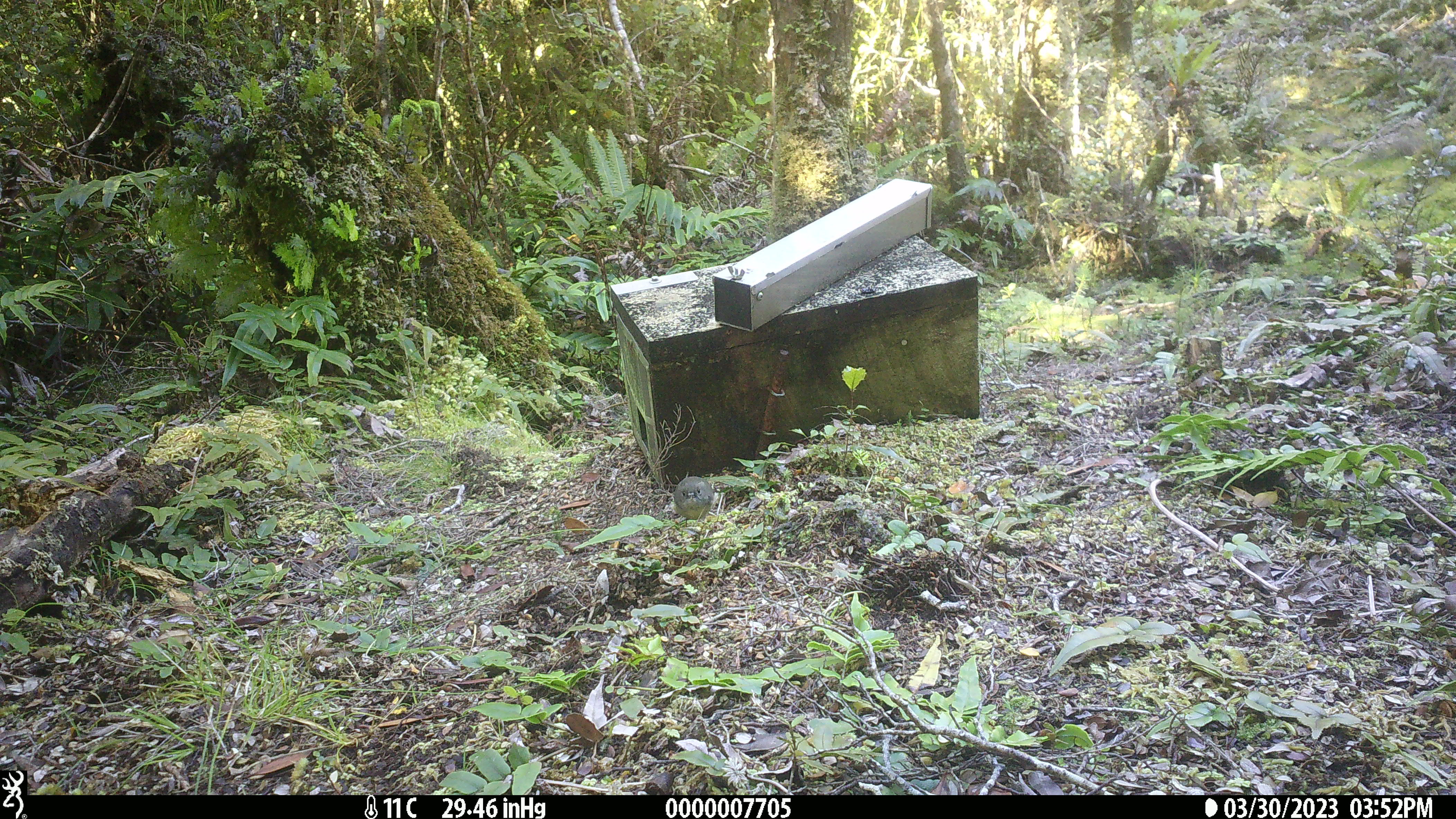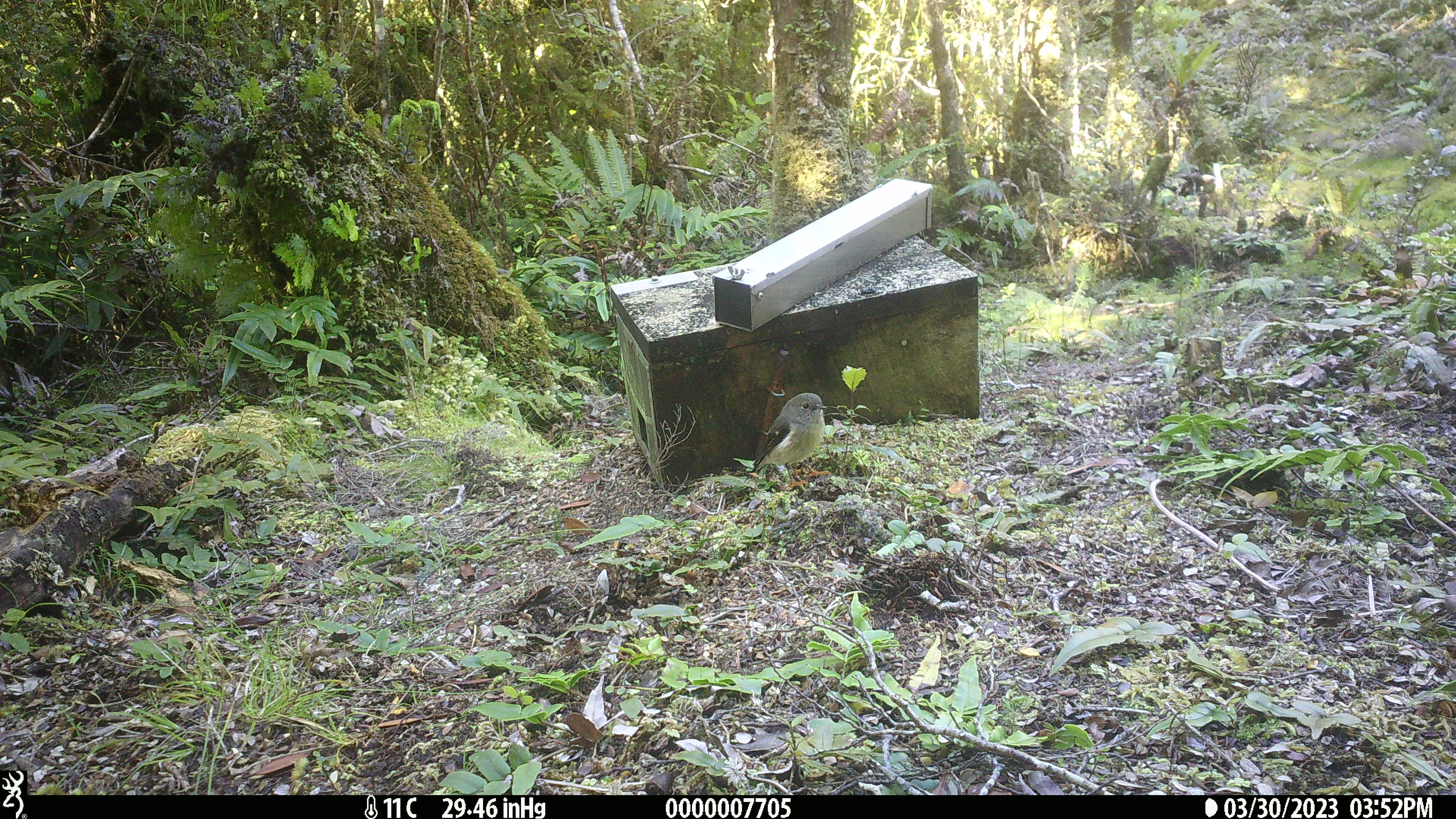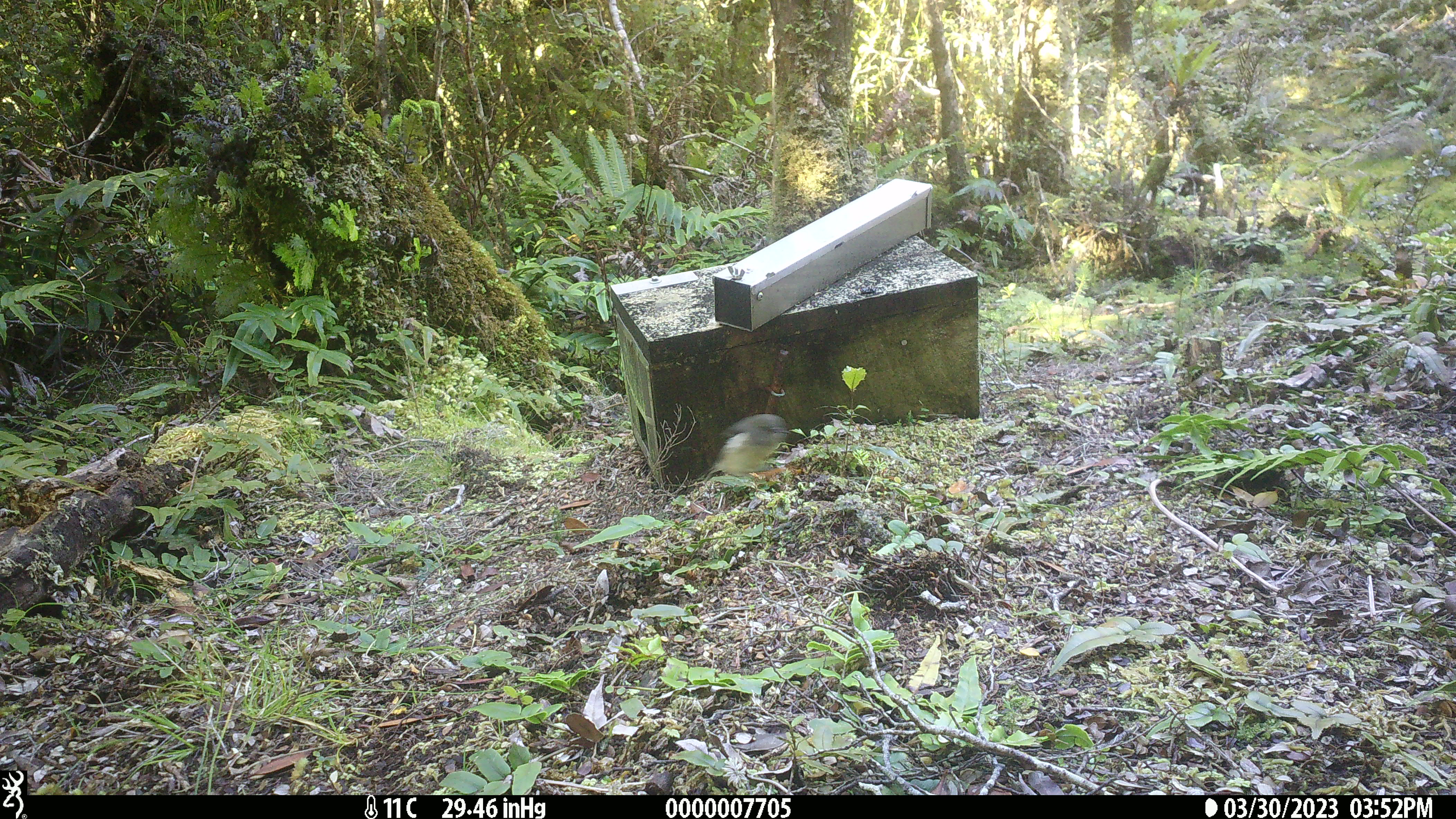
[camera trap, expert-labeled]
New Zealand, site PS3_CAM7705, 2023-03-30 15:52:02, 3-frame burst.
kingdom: Animalia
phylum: Chordata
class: Aves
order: Passeriformes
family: Petroicidae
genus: Petroica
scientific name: Petroica macrocephala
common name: tomtit